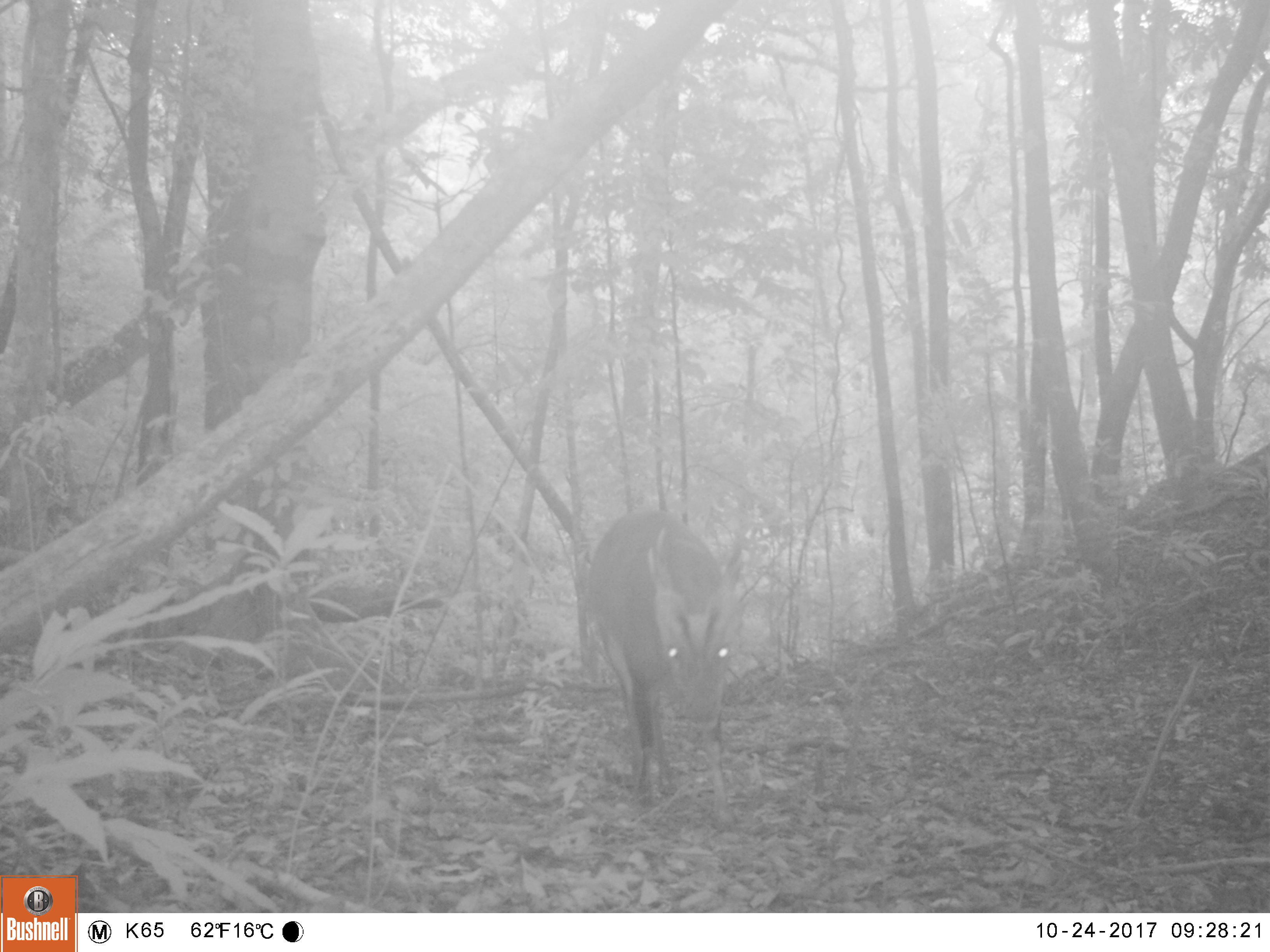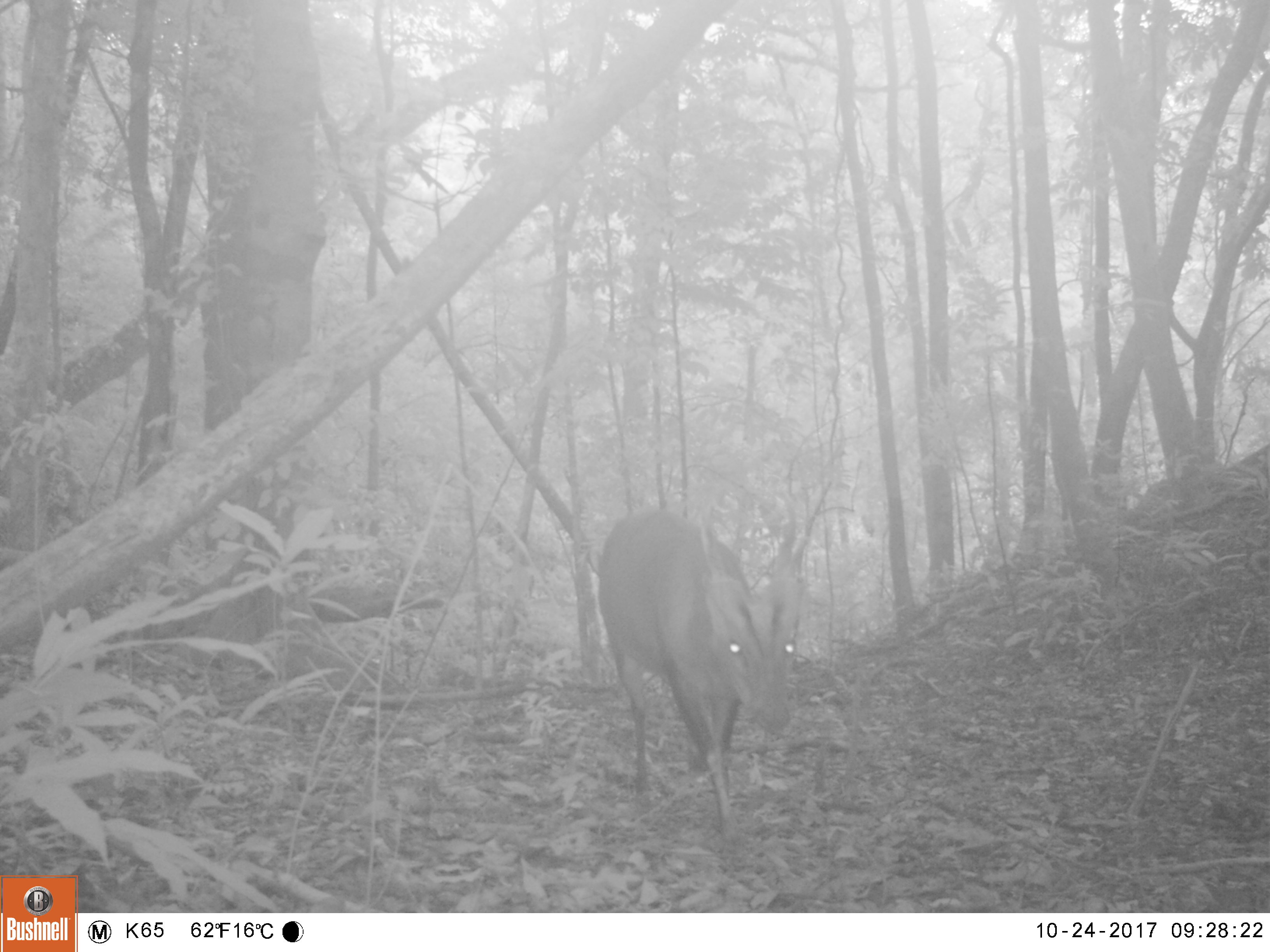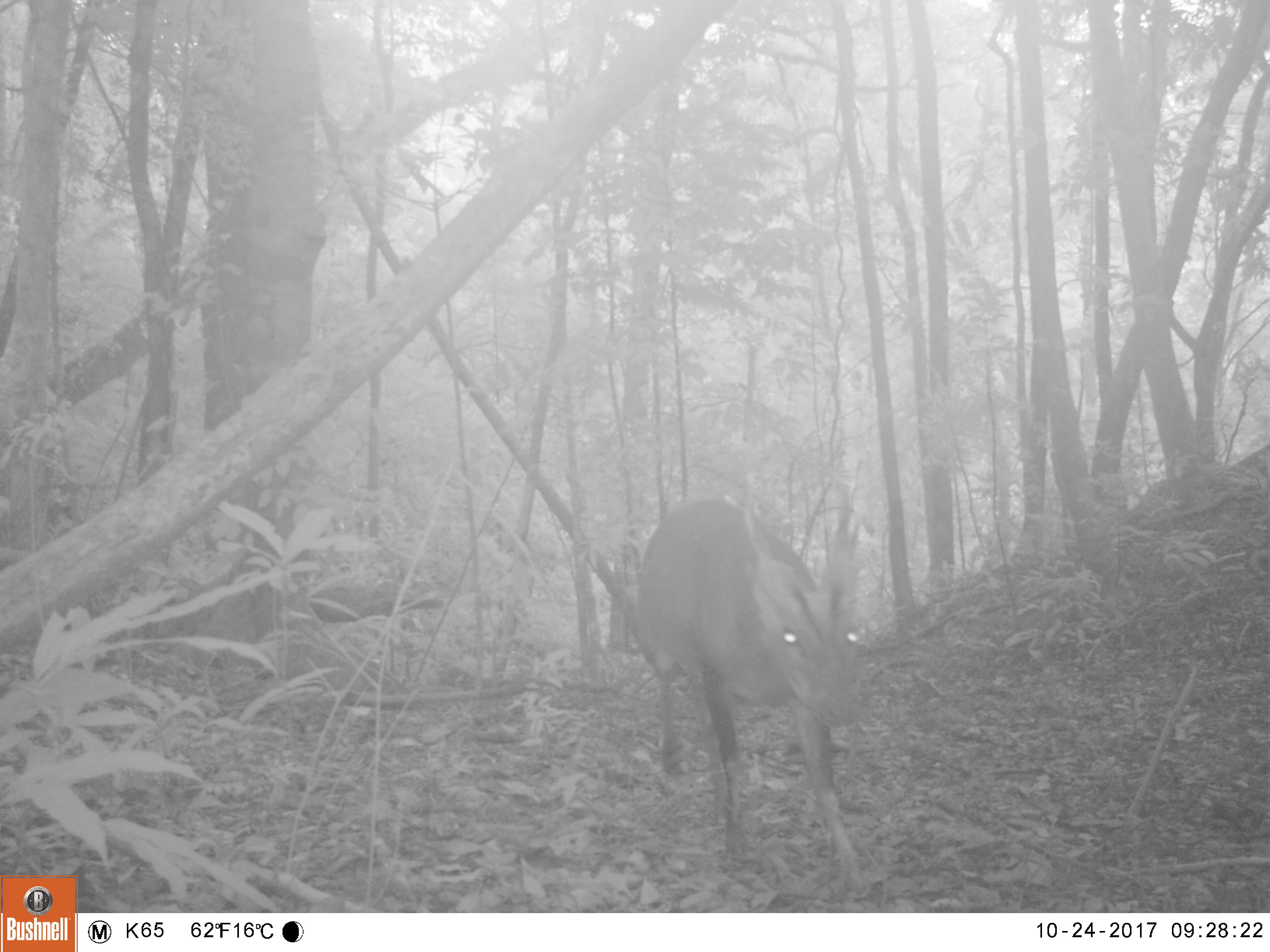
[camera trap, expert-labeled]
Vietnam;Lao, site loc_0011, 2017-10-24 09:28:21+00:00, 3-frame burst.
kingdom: Animalia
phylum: Chordata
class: Mammalia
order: Artiodactyla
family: Cervidae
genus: Muntiacus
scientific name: Muntiacus vuquangensis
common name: large-antlered muntjac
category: large antlered muntjac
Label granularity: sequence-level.